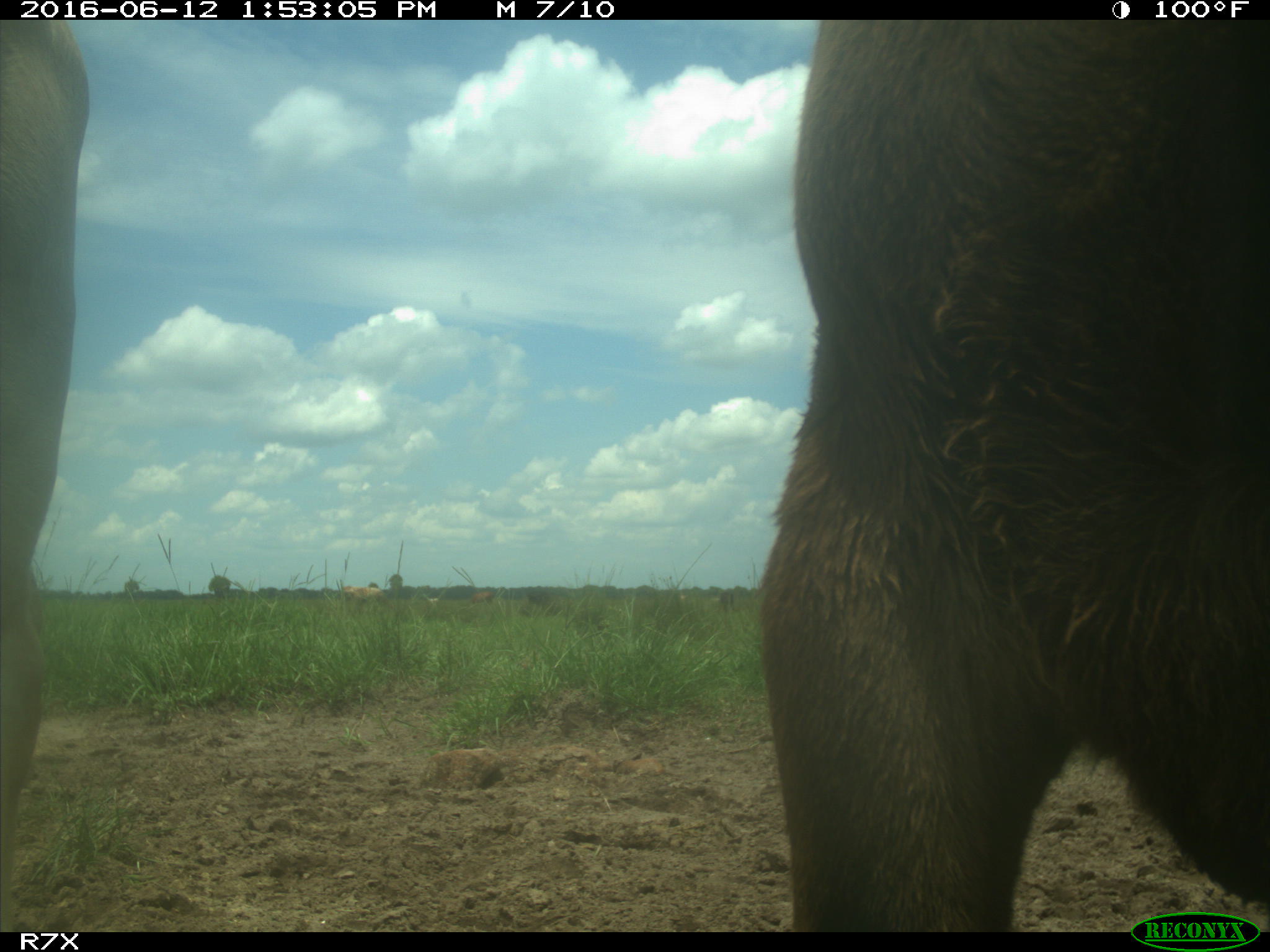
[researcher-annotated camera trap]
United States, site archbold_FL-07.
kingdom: Animalia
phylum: Chordata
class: Mammalia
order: Artiodactyla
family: Bovidae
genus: Bos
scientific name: Bos taurus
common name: domestic cow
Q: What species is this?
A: Bos taurus (domestic cow).